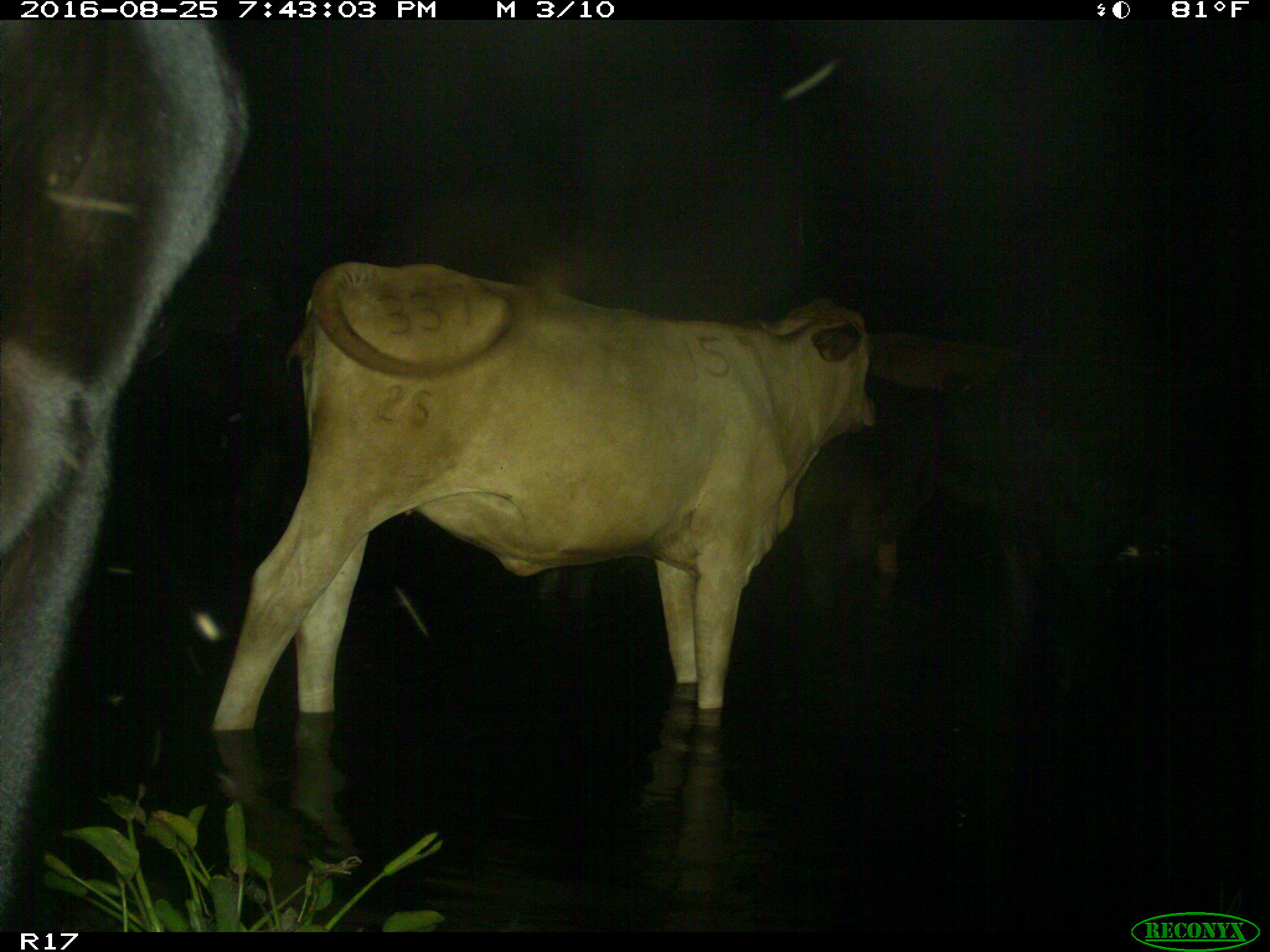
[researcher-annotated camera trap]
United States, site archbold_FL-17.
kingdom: Animalia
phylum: Chordata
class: Mammalia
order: Artiodactyla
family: Bovidae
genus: Bos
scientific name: Bos taurus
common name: domestic cow